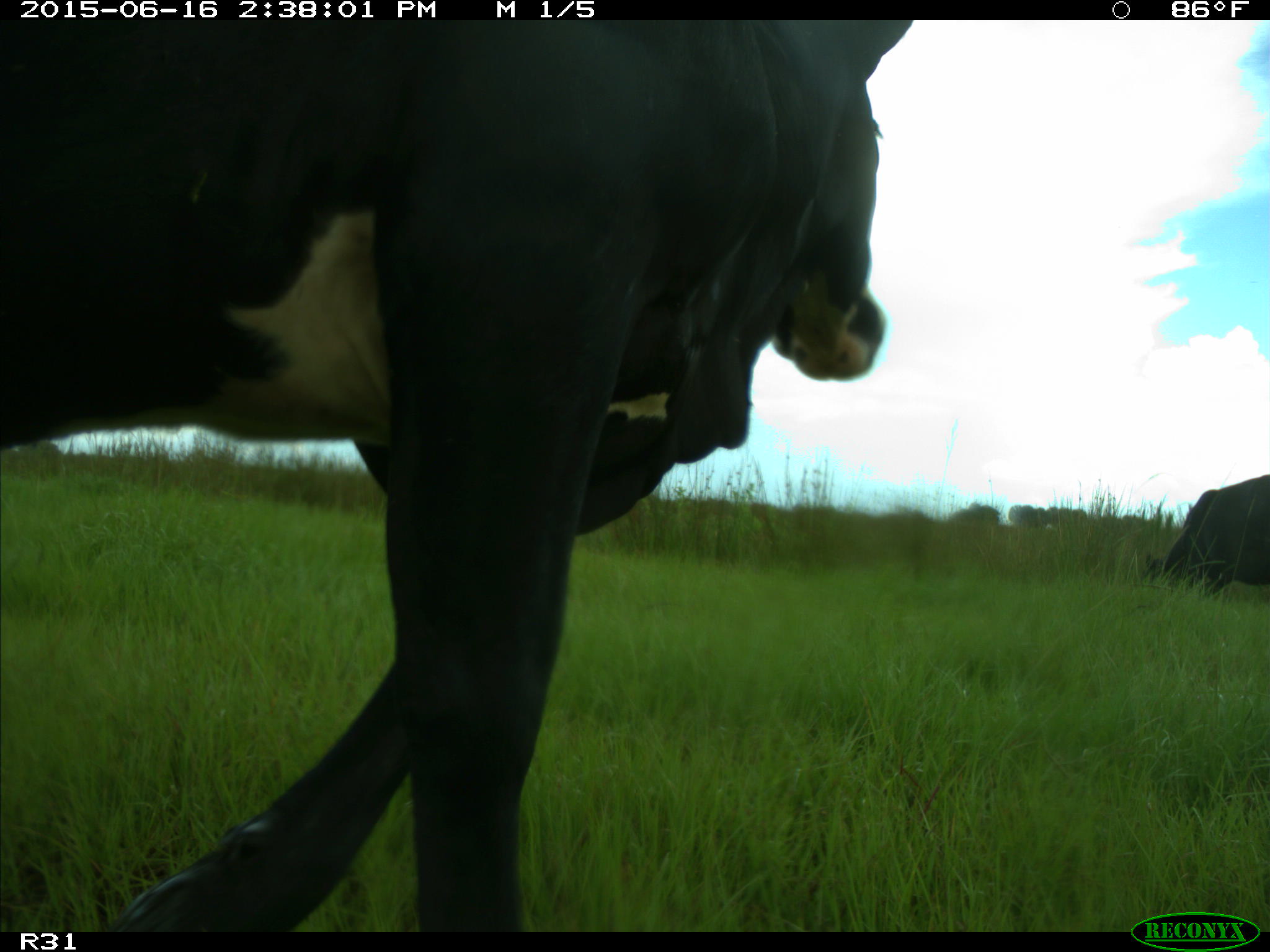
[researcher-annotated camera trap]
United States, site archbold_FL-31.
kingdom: Animalia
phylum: Chordata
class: Mammalia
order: Artiodactyla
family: Bovidae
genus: Bos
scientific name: Bos taurus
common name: domestic cow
Bos taurus (domestic cow).